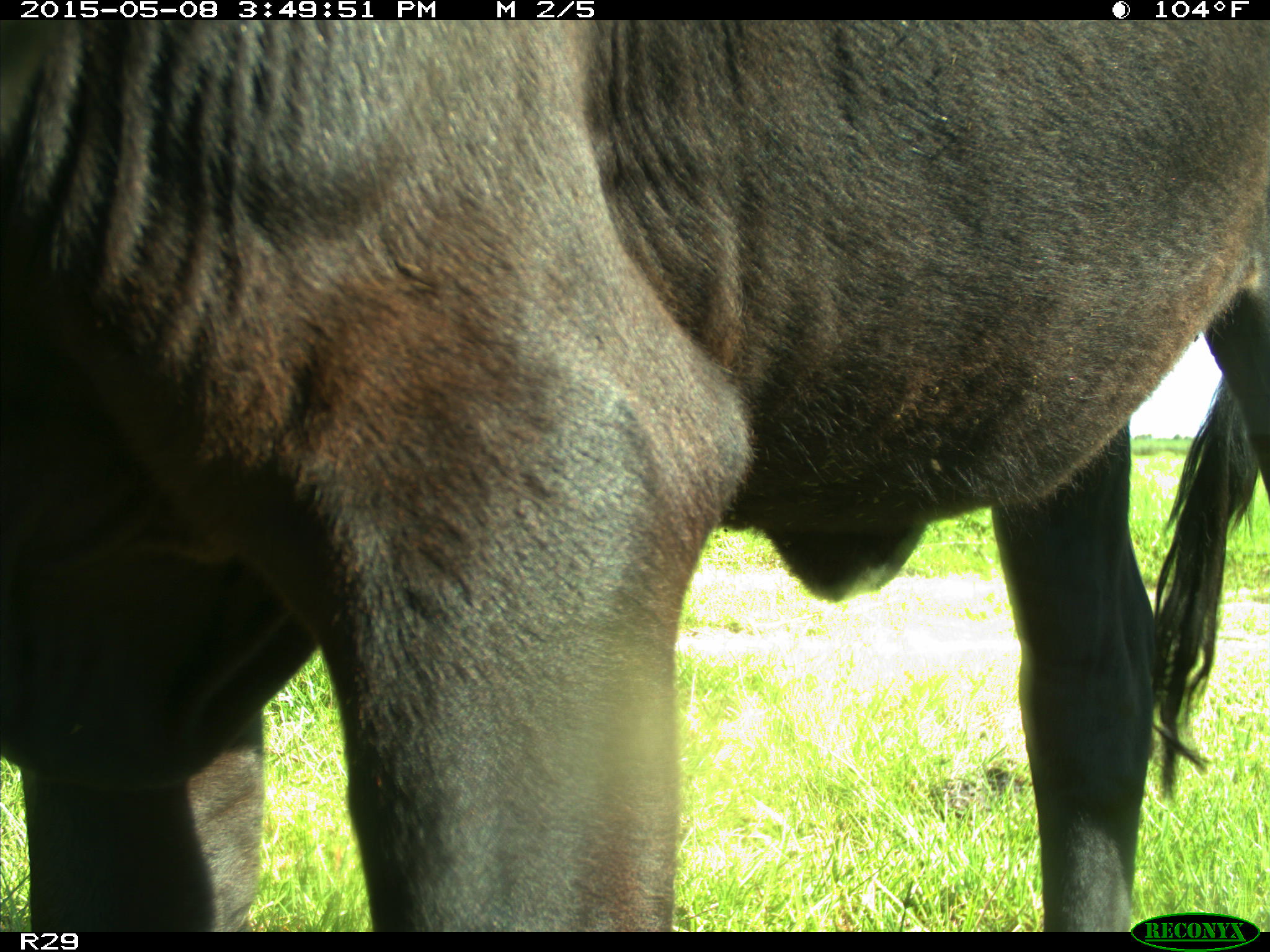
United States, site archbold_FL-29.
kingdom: Animalia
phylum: Chordata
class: Mammalia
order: Artiodactyla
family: Bovidae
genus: Bos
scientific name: Bos taurus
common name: domestic cow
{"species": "Bos taurus (domestic cow)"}